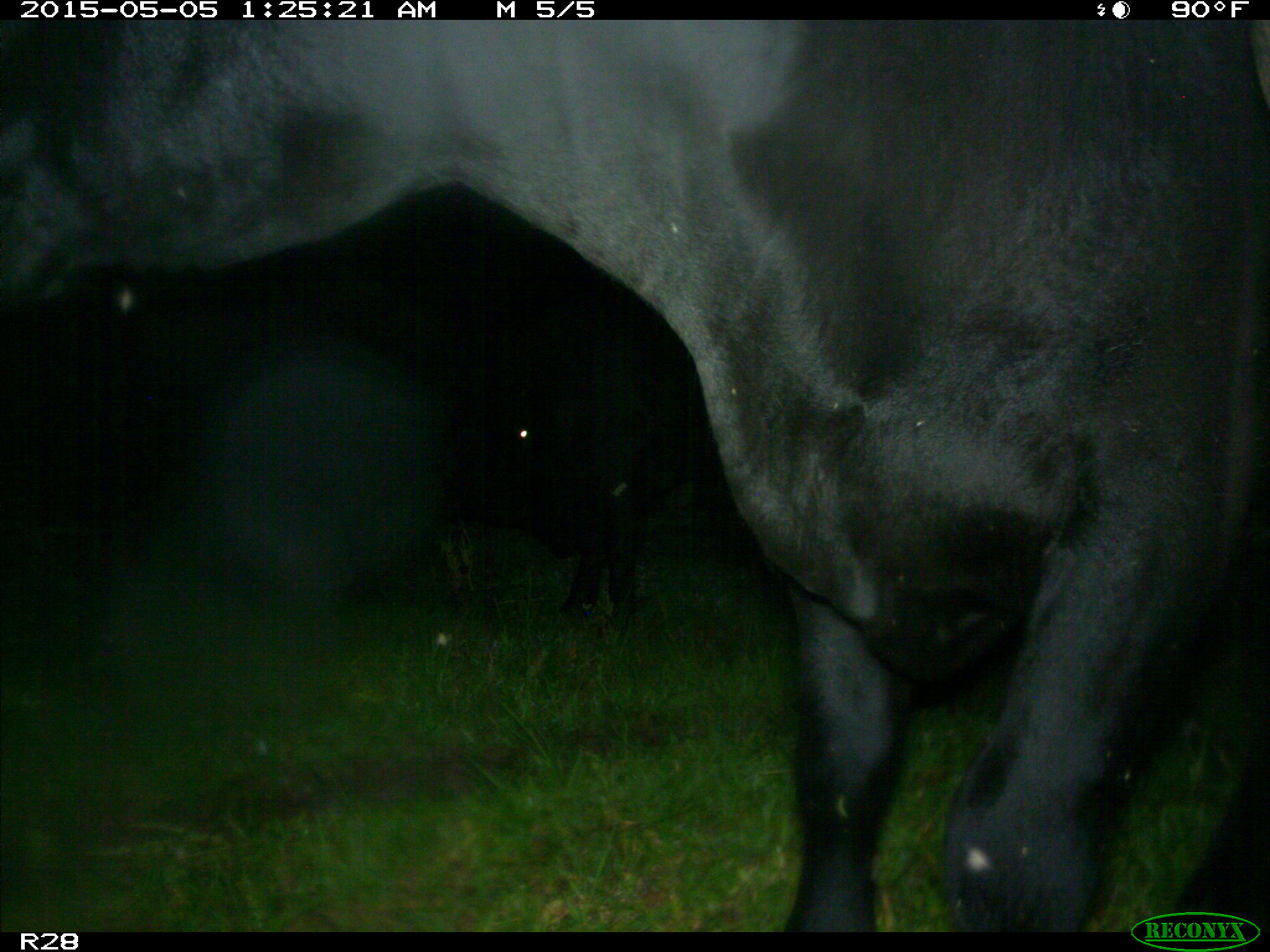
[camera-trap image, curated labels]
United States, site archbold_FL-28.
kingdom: Animalia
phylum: Chordata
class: Mammalia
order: Artiodactyla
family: Bovidae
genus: Bos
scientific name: Bos taurus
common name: domestic cow